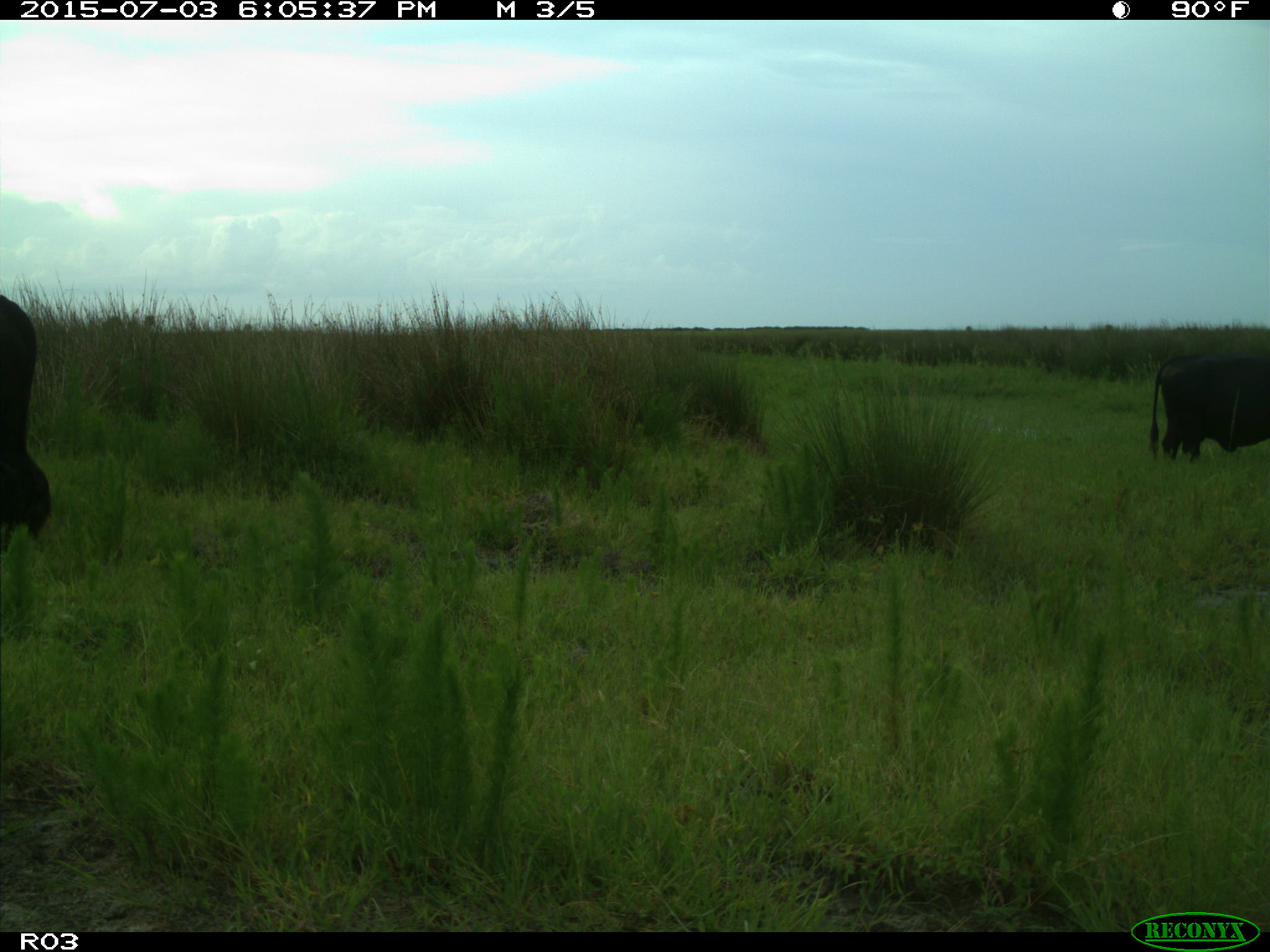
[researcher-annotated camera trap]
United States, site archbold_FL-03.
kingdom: Animalia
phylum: Chordata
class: Mammalia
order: Artiodactyla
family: Bovidae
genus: Bos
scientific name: Bos taurus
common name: domestic cow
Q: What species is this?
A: Bos taurus (domestic cow).